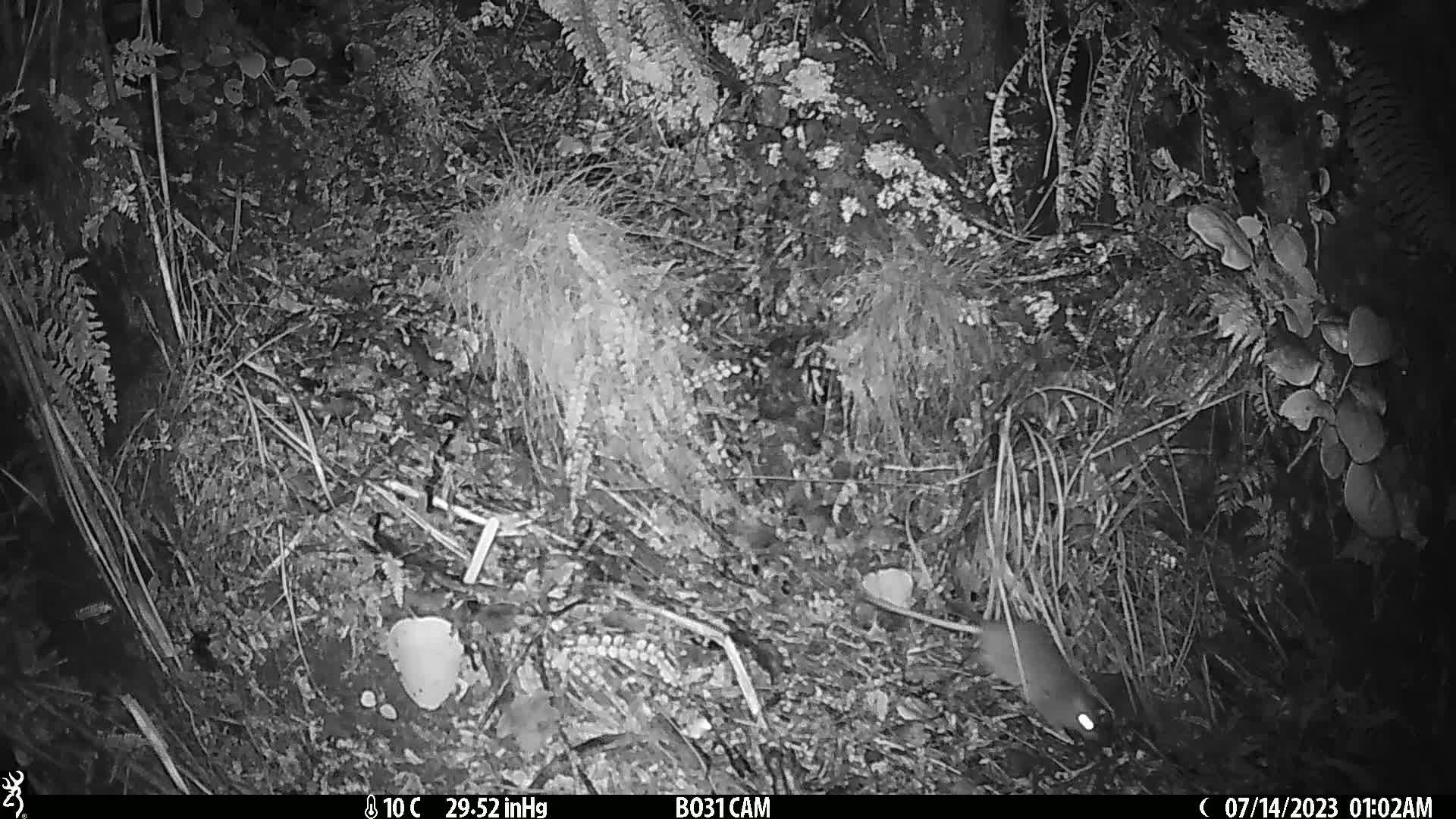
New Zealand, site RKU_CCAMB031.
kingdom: Animalia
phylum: Chordata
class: Mammalia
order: Rodentia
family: Muridae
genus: Rattus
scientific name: Rattus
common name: rat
Rat (Rattus).